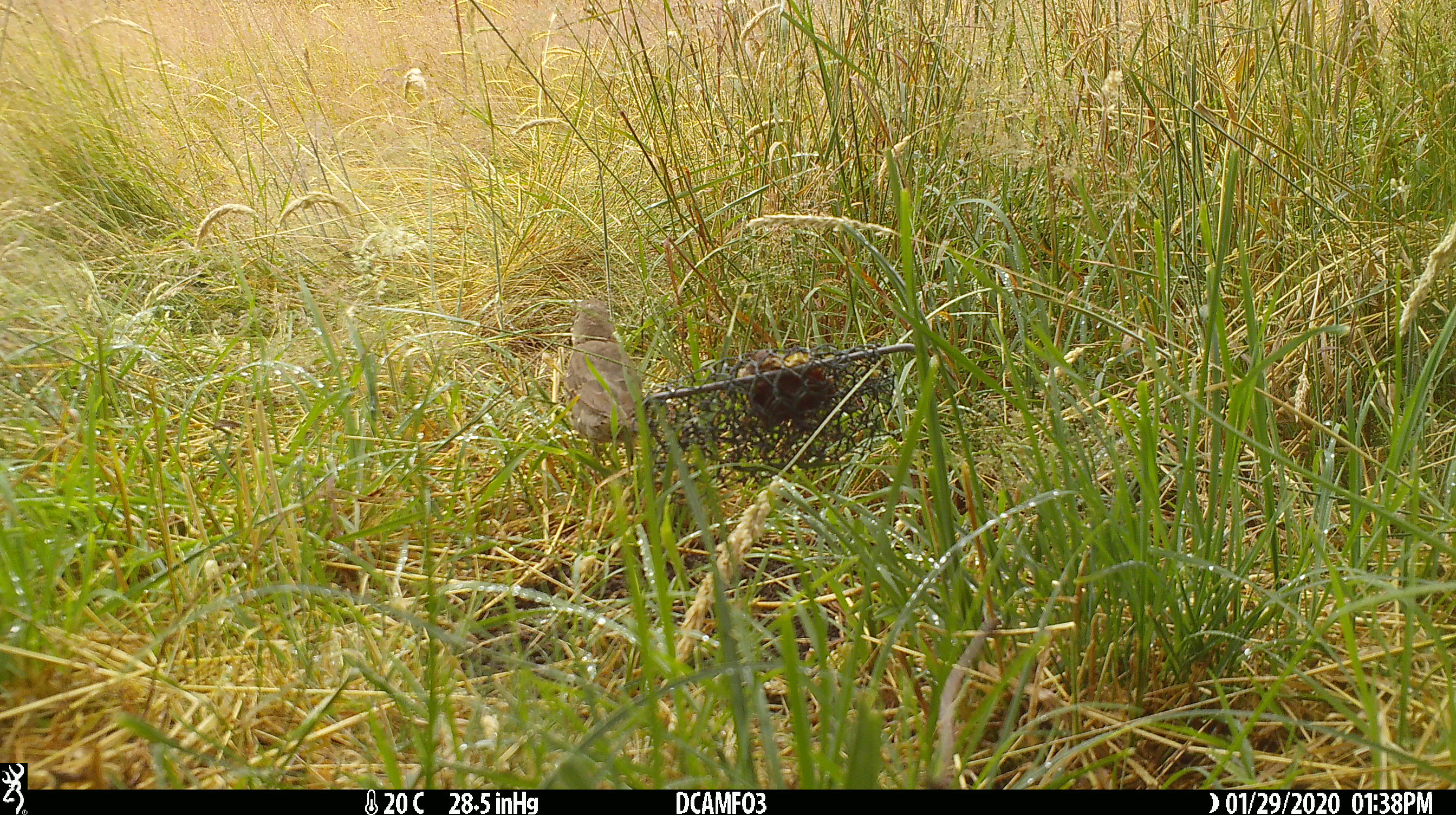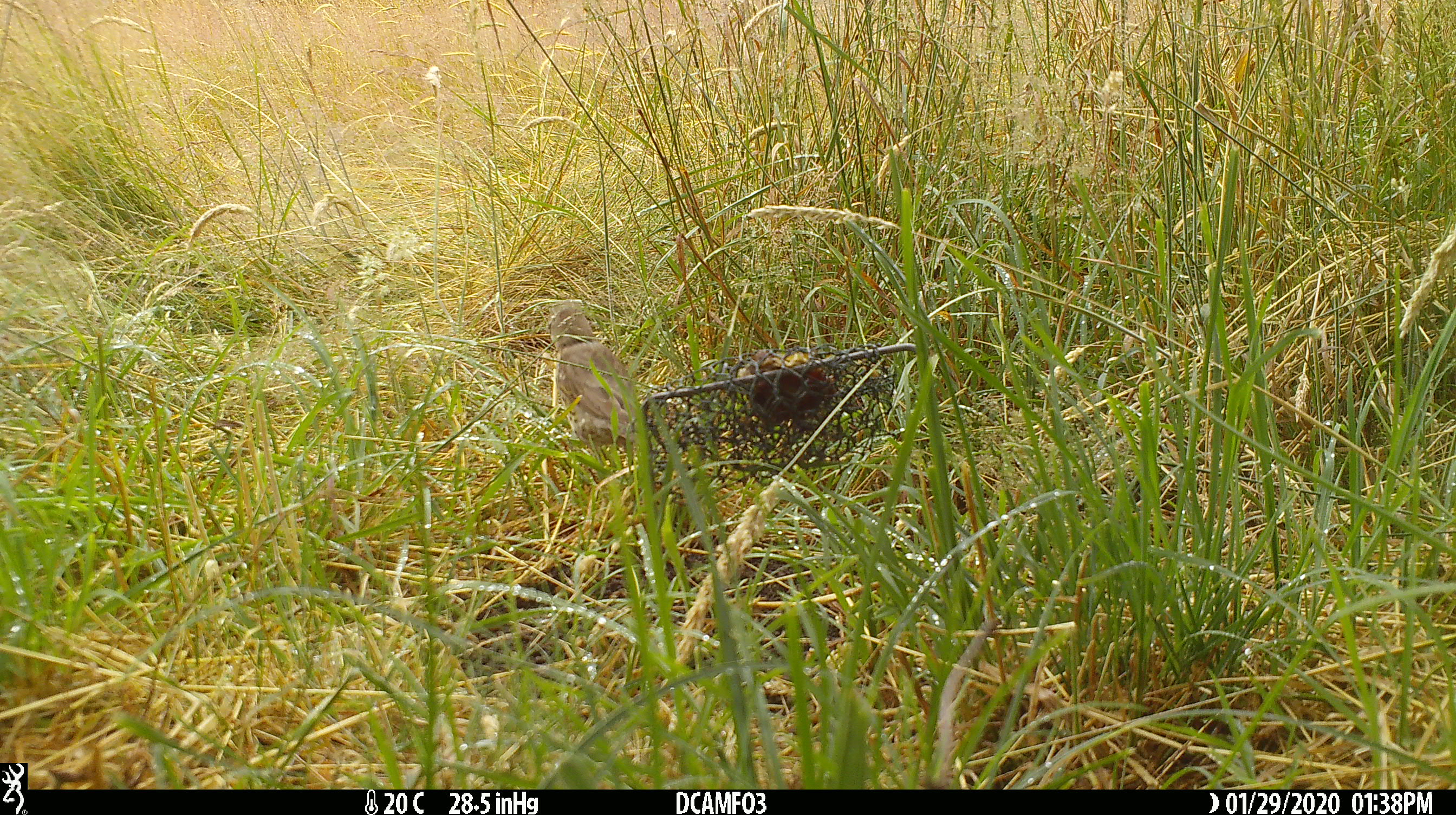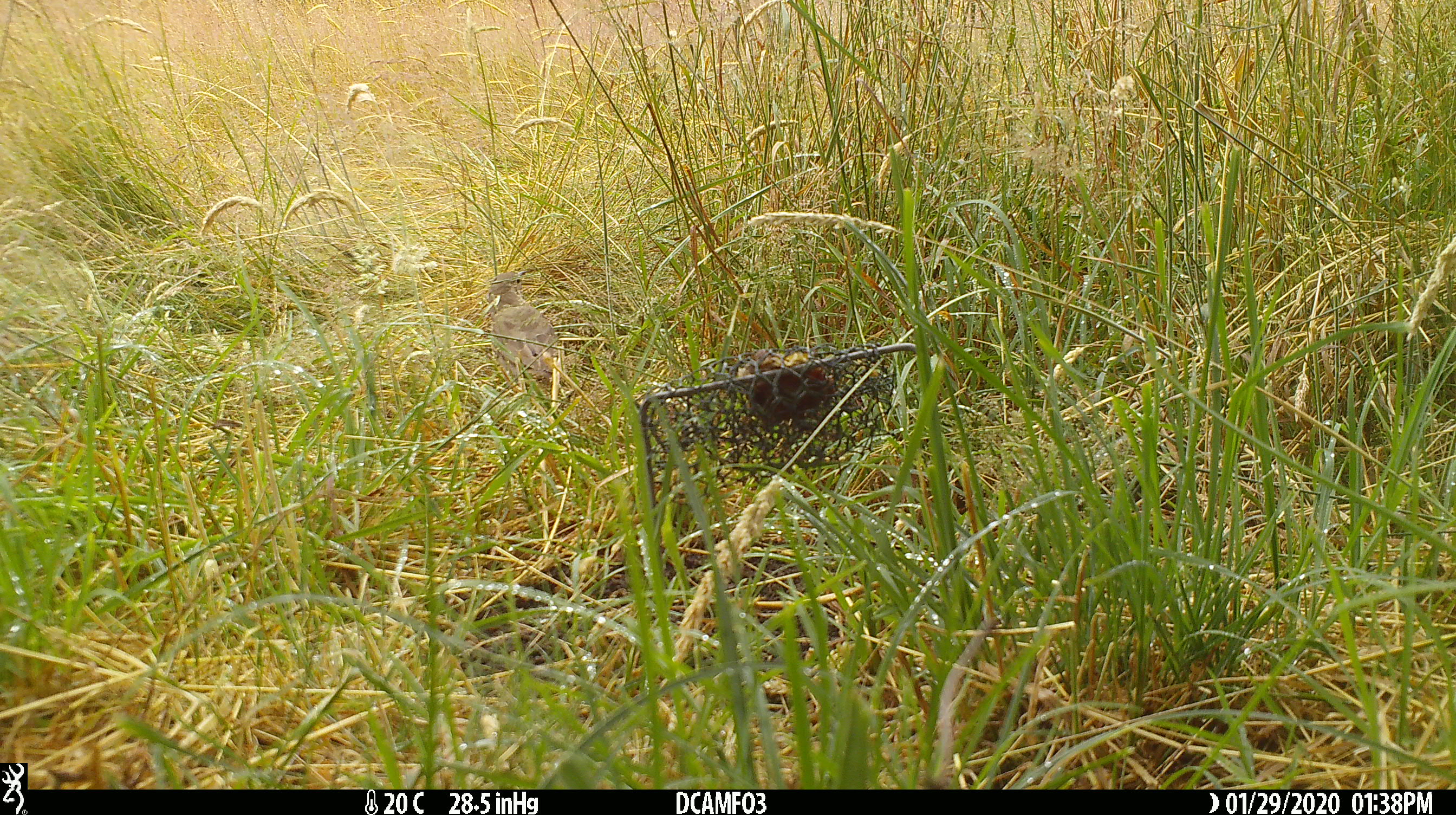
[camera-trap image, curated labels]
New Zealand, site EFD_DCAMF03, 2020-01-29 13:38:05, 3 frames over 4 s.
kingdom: Animalia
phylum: Chordata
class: Aves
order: Passeriformes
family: Turdidae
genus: Turdus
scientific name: Turdus philomelos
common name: song thrush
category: thrush